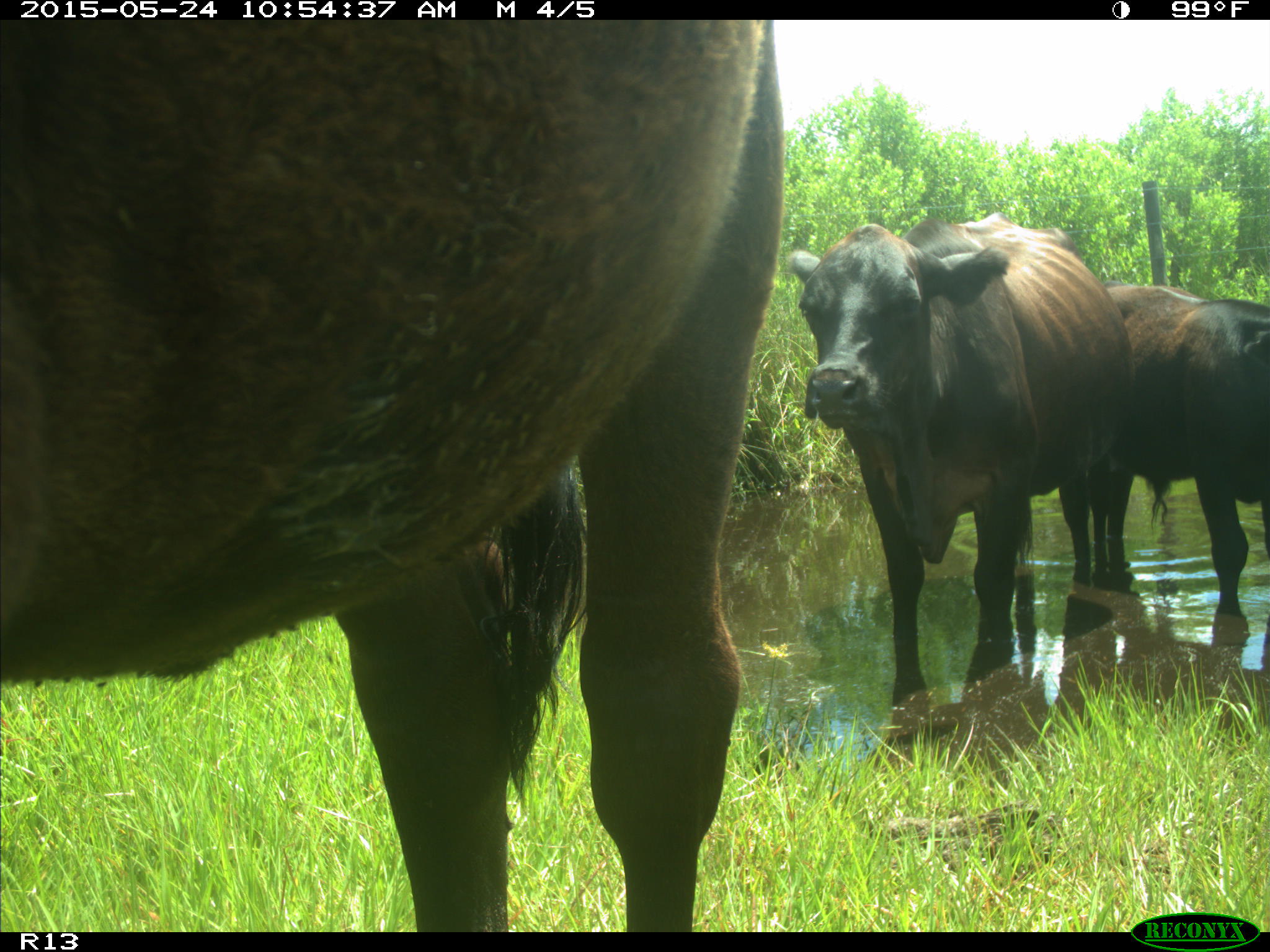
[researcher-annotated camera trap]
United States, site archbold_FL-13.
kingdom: Animalia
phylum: Chordata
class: Mammalia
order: Artiodactyla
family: Bovidae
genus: Bos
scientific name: Bos taurus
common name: domestic cow